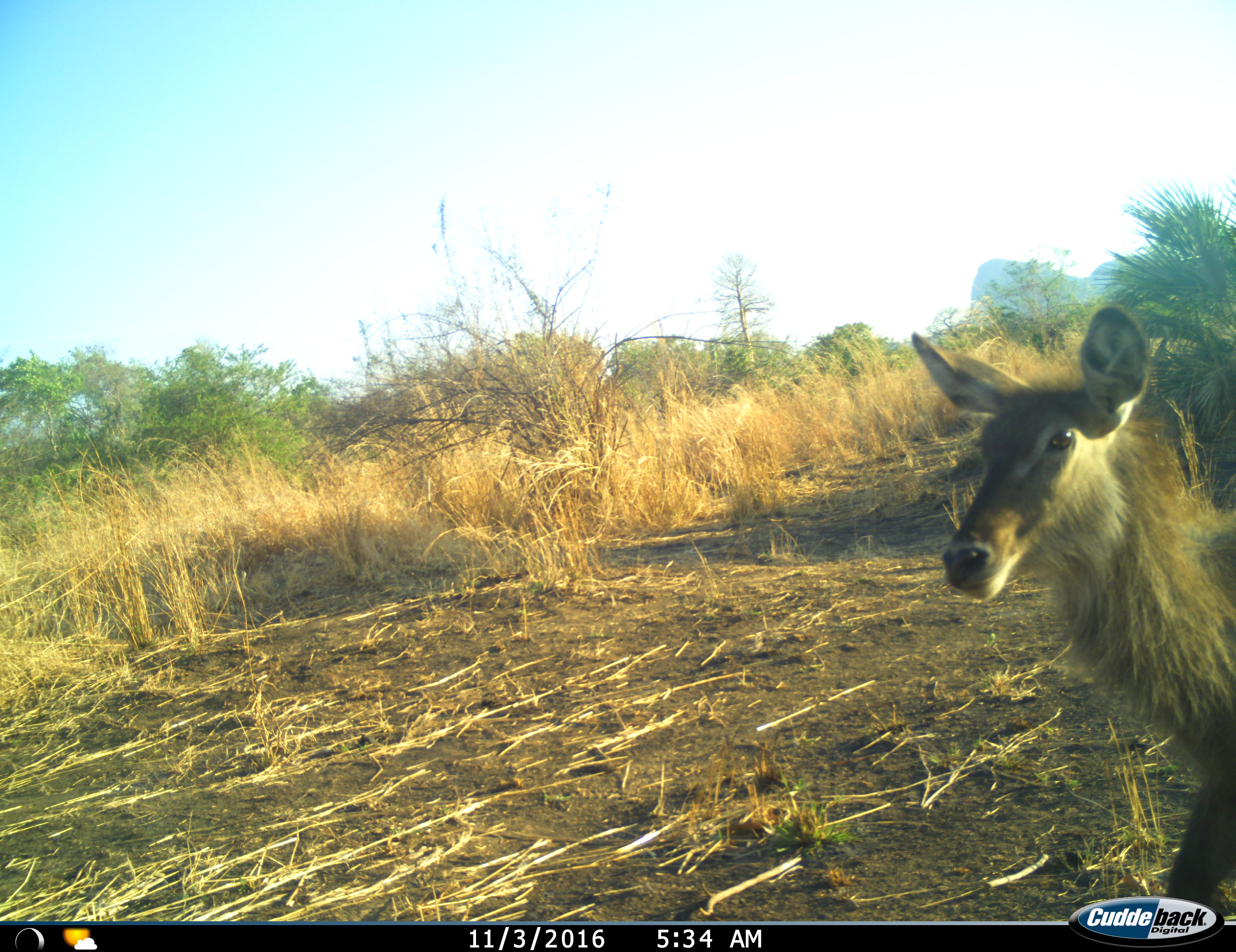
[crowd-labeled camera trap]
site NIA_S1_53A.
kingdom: Animalia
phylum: Chordata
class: Mammalia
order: Artiodactyla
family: Bovidae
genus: Kobus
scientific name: Kobus ellipsiprymnus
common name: waterbuck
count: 1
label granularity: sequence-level